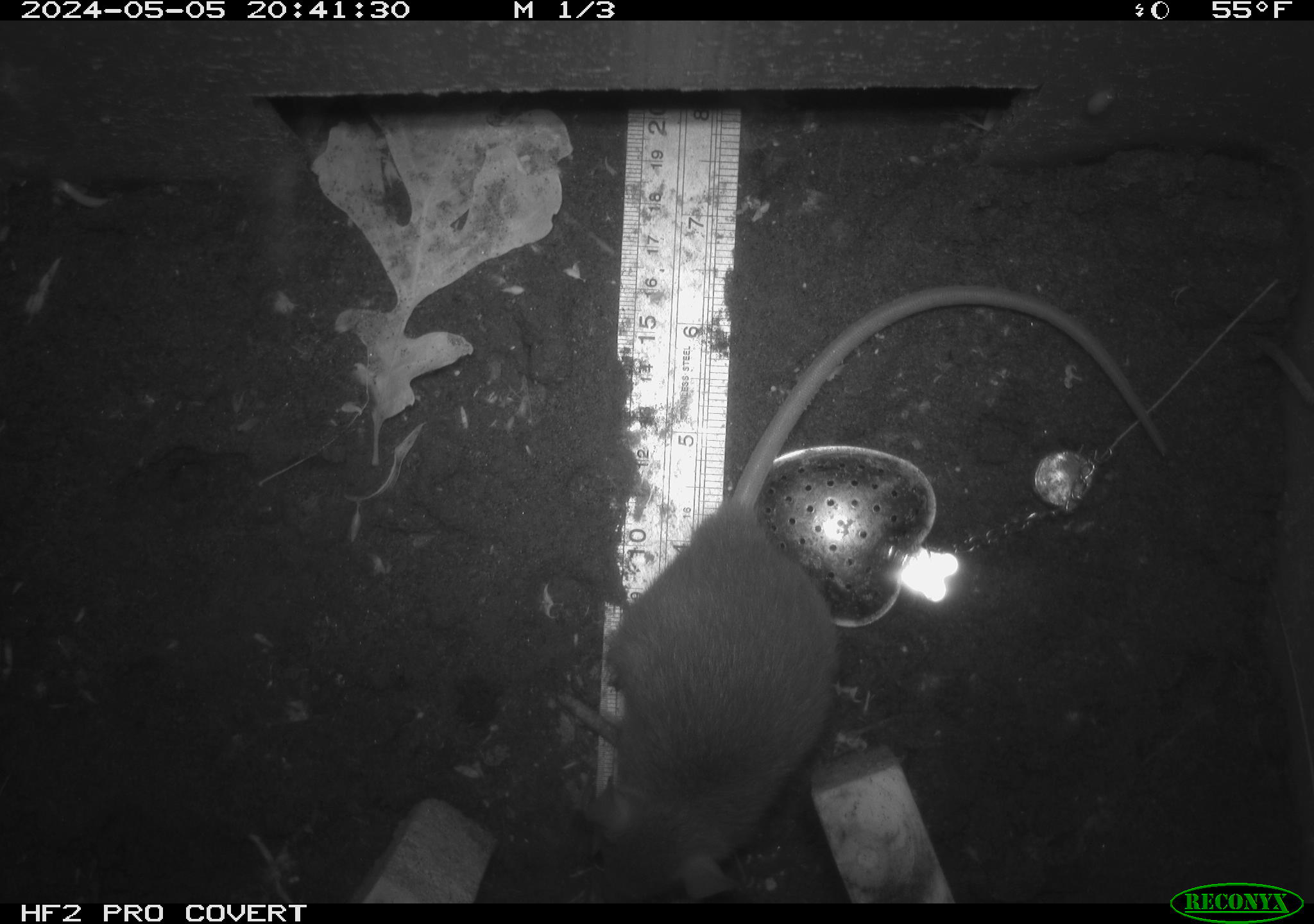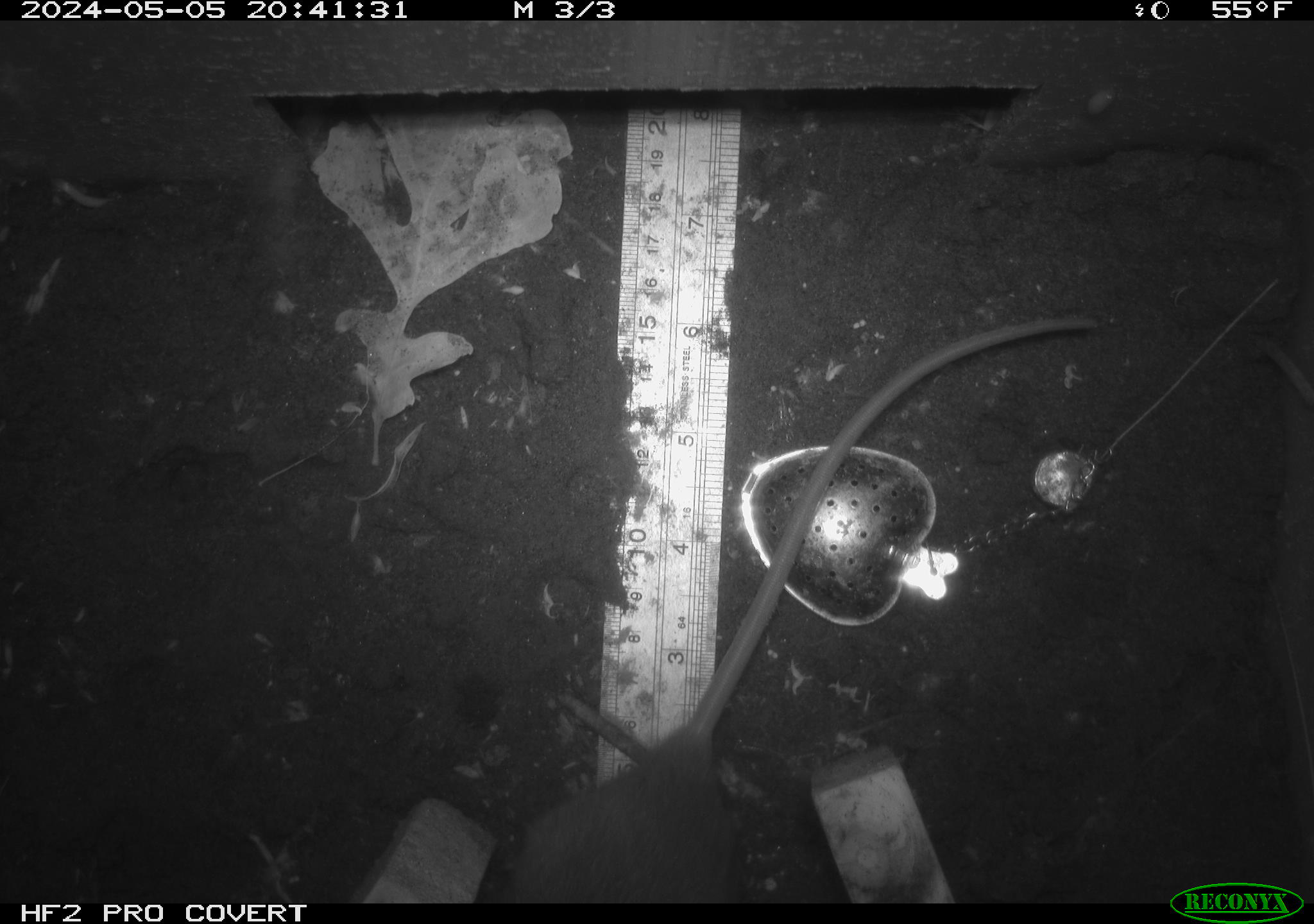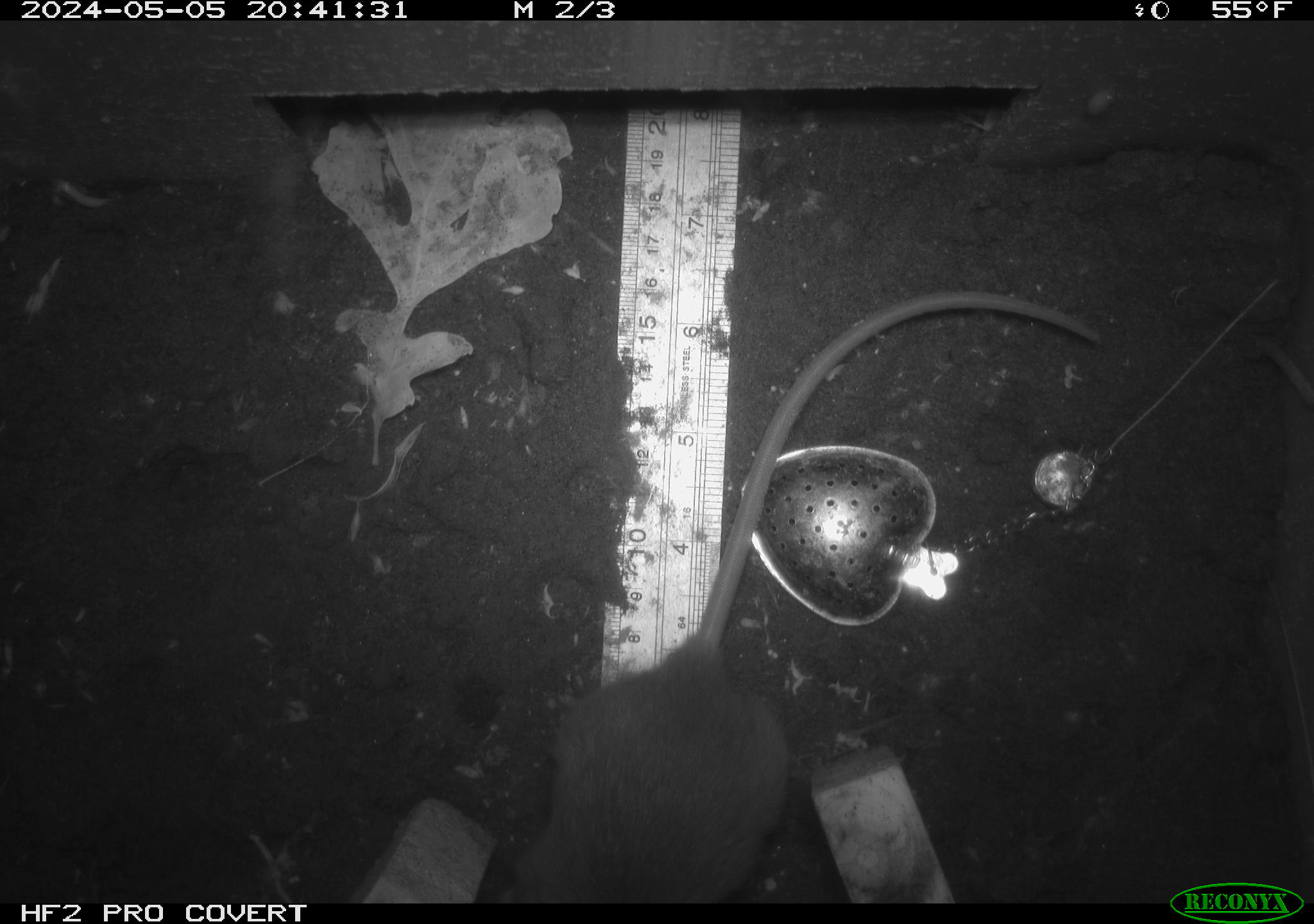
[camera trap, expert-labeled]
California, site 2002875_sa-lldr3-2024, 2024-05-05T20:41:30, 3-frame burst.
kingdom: Animalia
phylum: Chordata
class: Mammalia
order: Rodentia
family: Muridae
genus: Rattus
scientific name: Rattus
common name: rat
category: rattus species